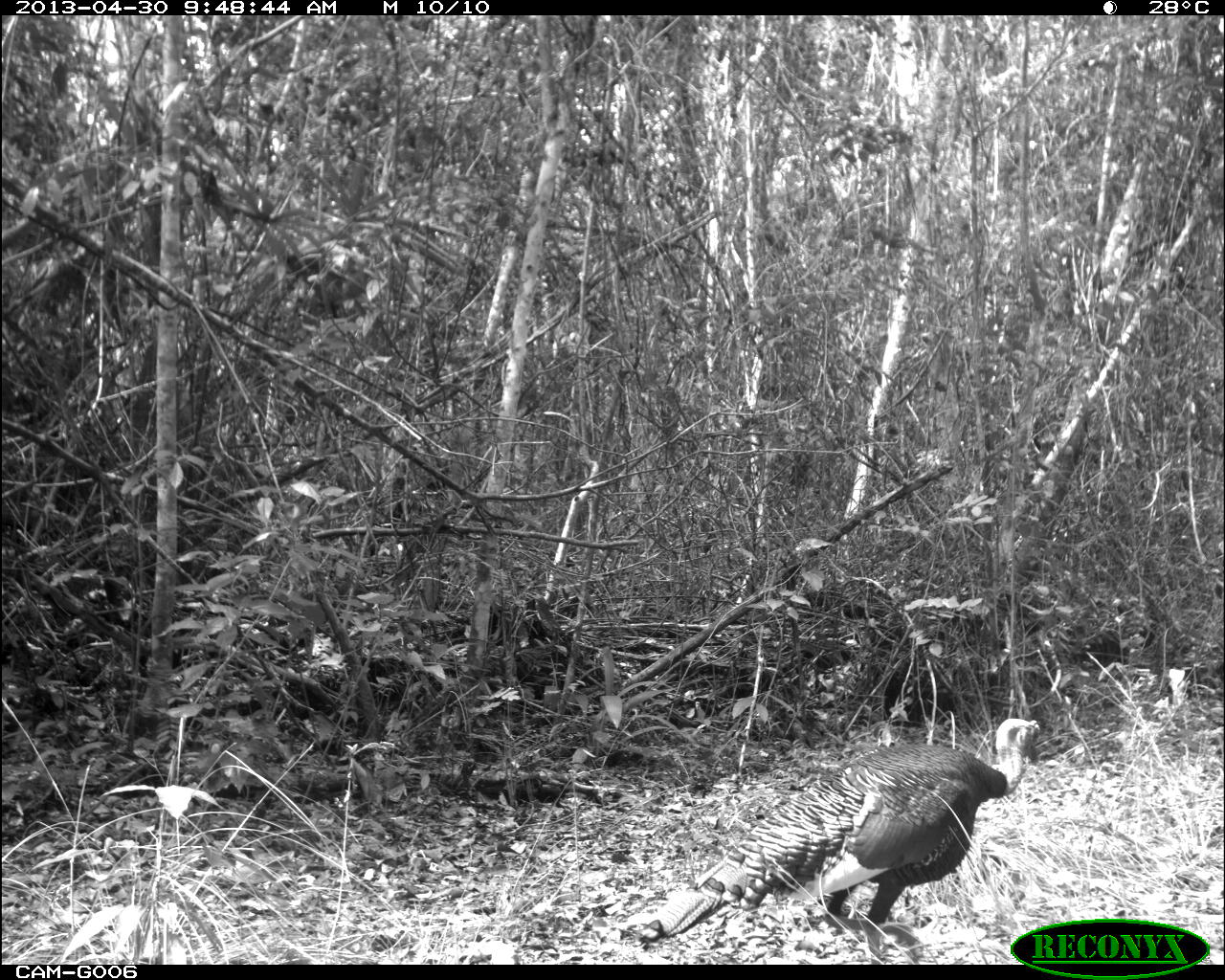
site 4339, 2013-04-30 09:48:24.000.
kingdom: Animalia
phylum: Chordata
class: Aves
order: Galliformes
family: Phasianidae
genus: Meleagris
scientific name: Meleagris ocellata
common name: ocellated turkey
Meleagris ocellata (ocellated turkey), count 1, sex male.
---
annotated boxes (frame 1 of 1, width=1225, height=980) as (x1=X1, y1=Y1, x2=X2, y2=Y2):
meleagris ocellata: (x1=633, y1=715, x2=1041, y2=963)